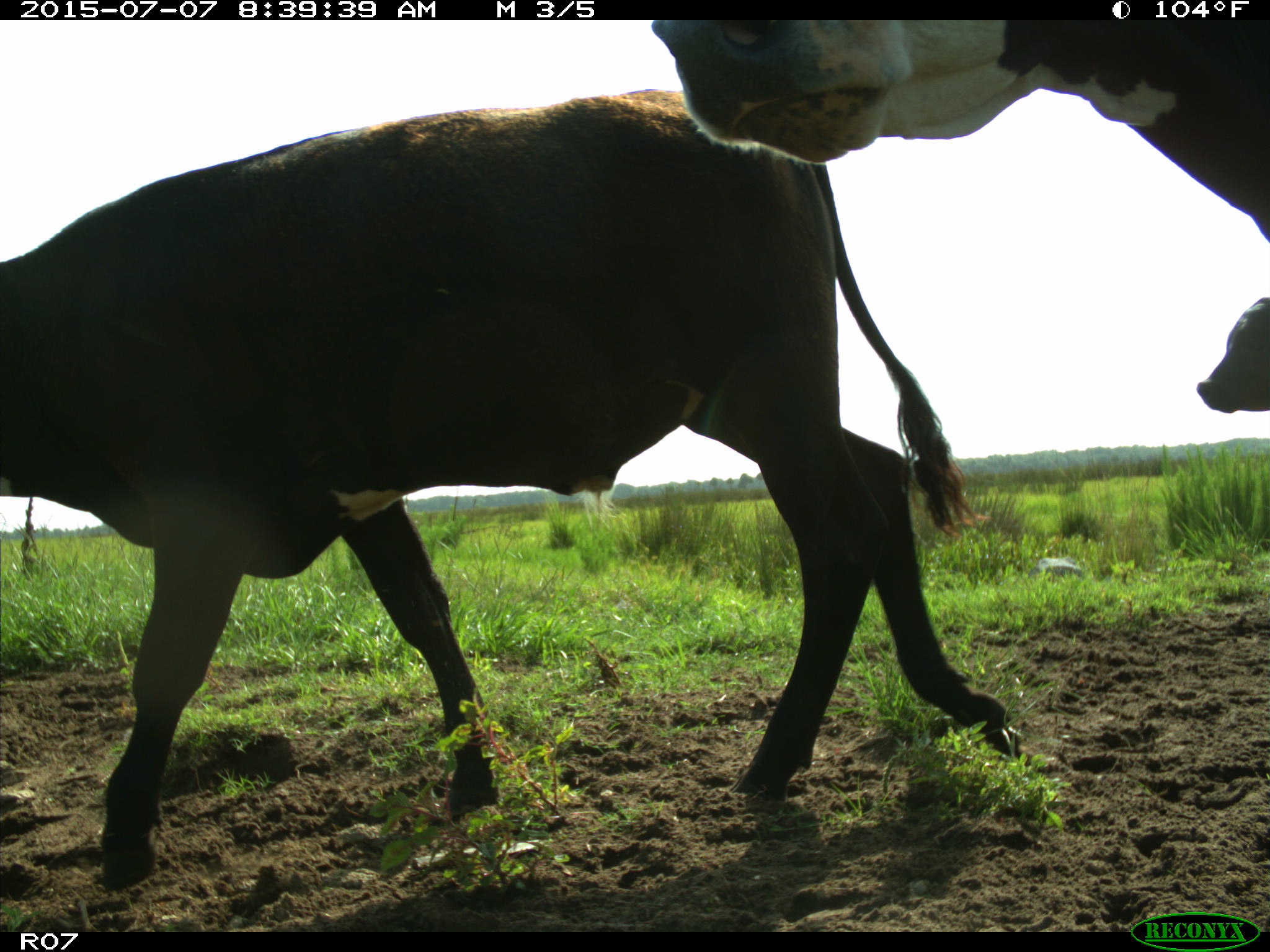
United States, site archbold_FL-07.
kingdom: Animalia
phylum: Chordata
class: Mammalia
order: Artiodactyla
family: Bovidae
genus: Bos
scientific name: Bos taurus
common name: domestic cow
Bos taurus (domestic cow).